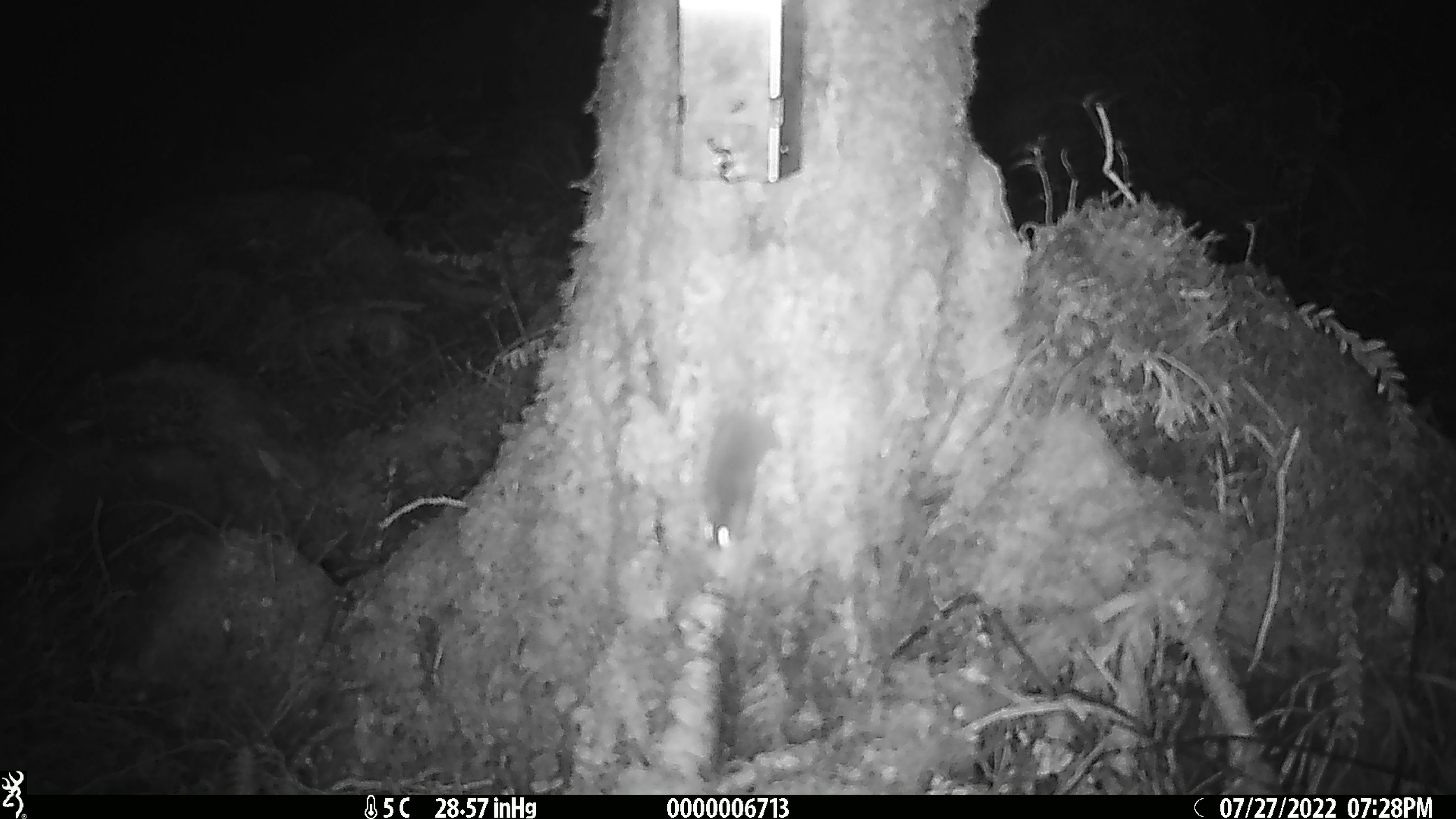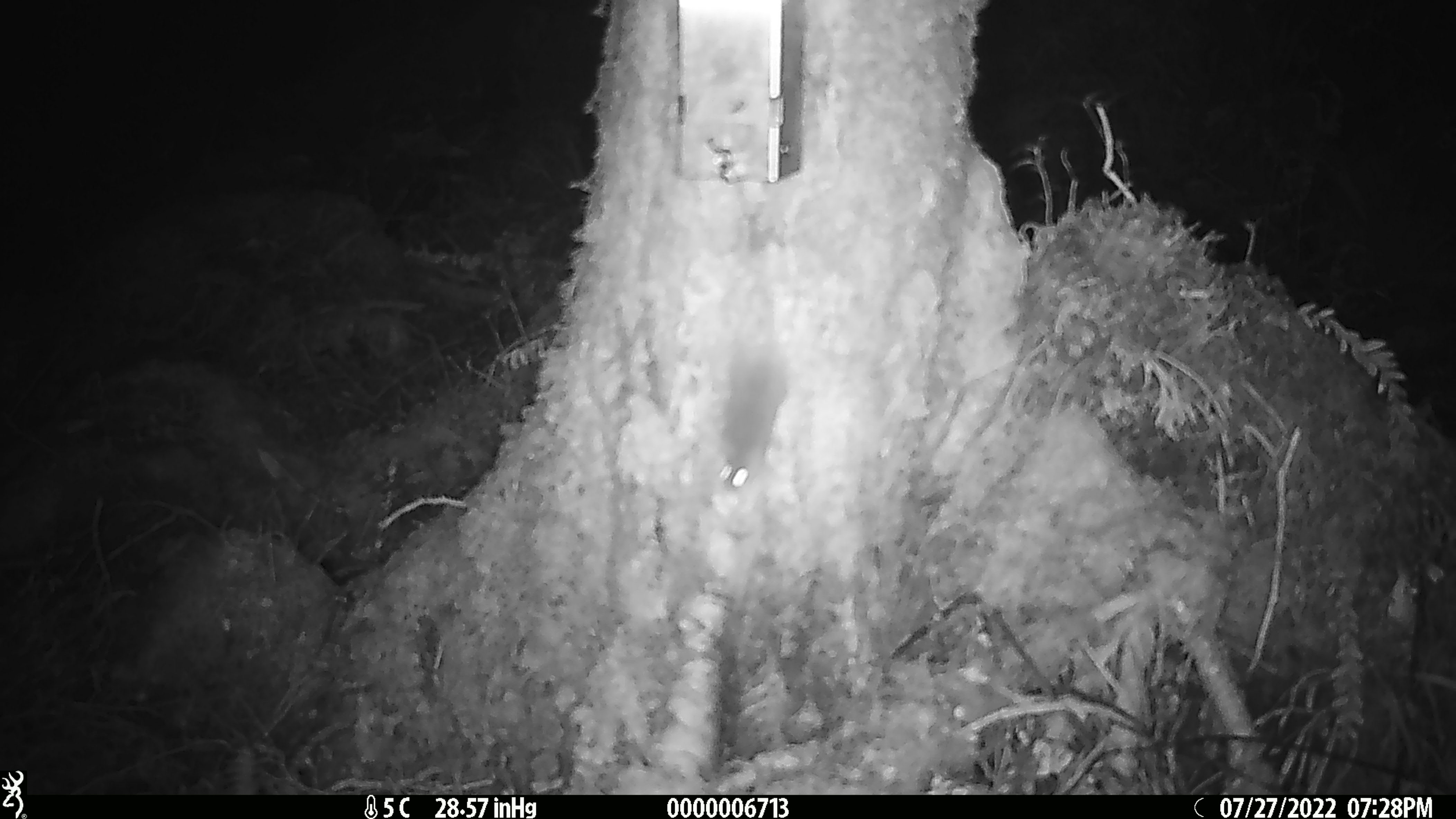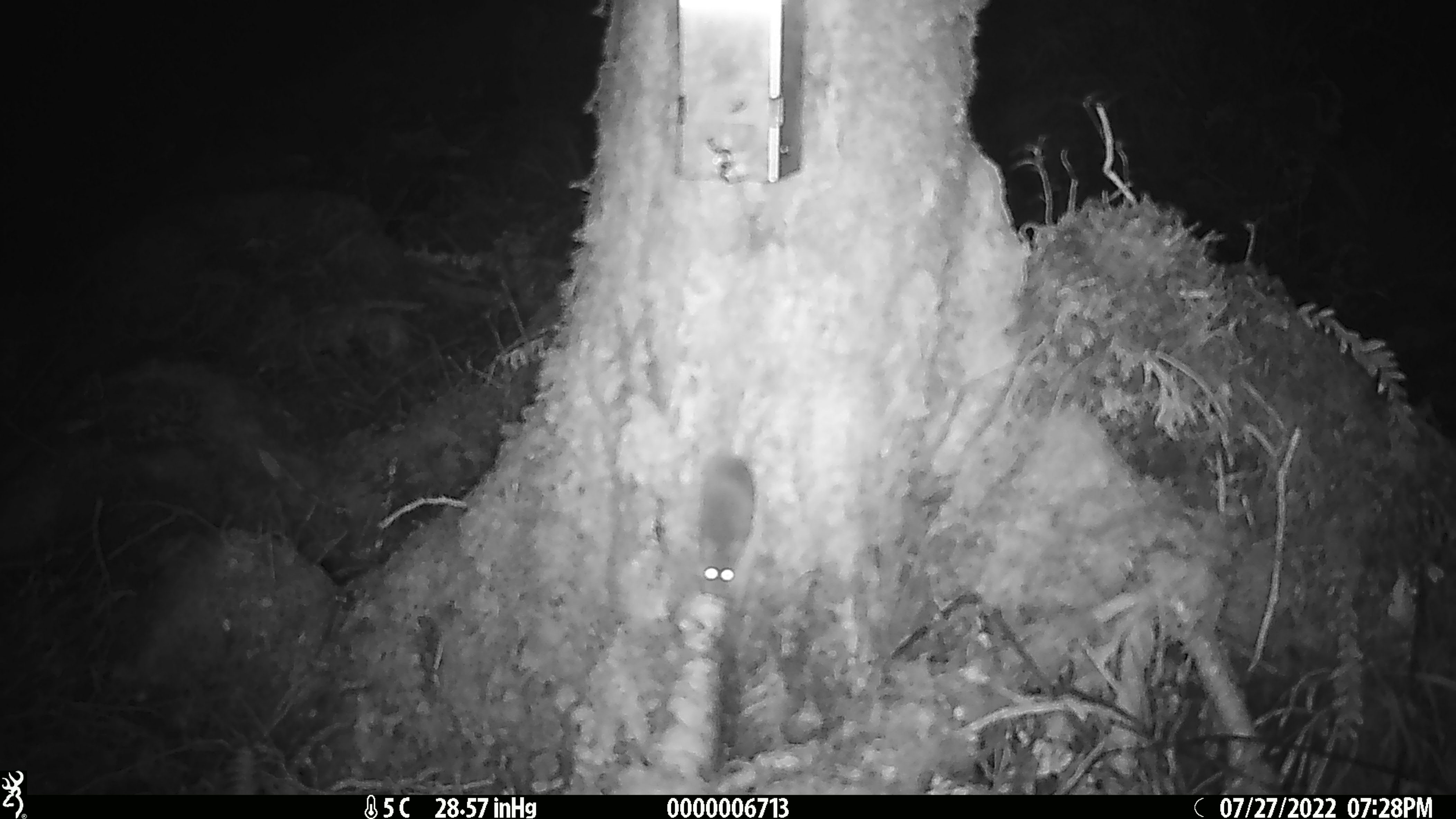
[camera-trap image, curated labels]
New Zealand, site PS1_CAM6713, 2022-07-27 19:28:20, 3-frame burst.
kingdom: Animalia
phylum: Chordata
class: Mammalia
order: Rodentia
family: Muridae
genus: Mus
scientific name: Mus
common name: mouse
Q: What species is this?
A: Mouse (Mus).